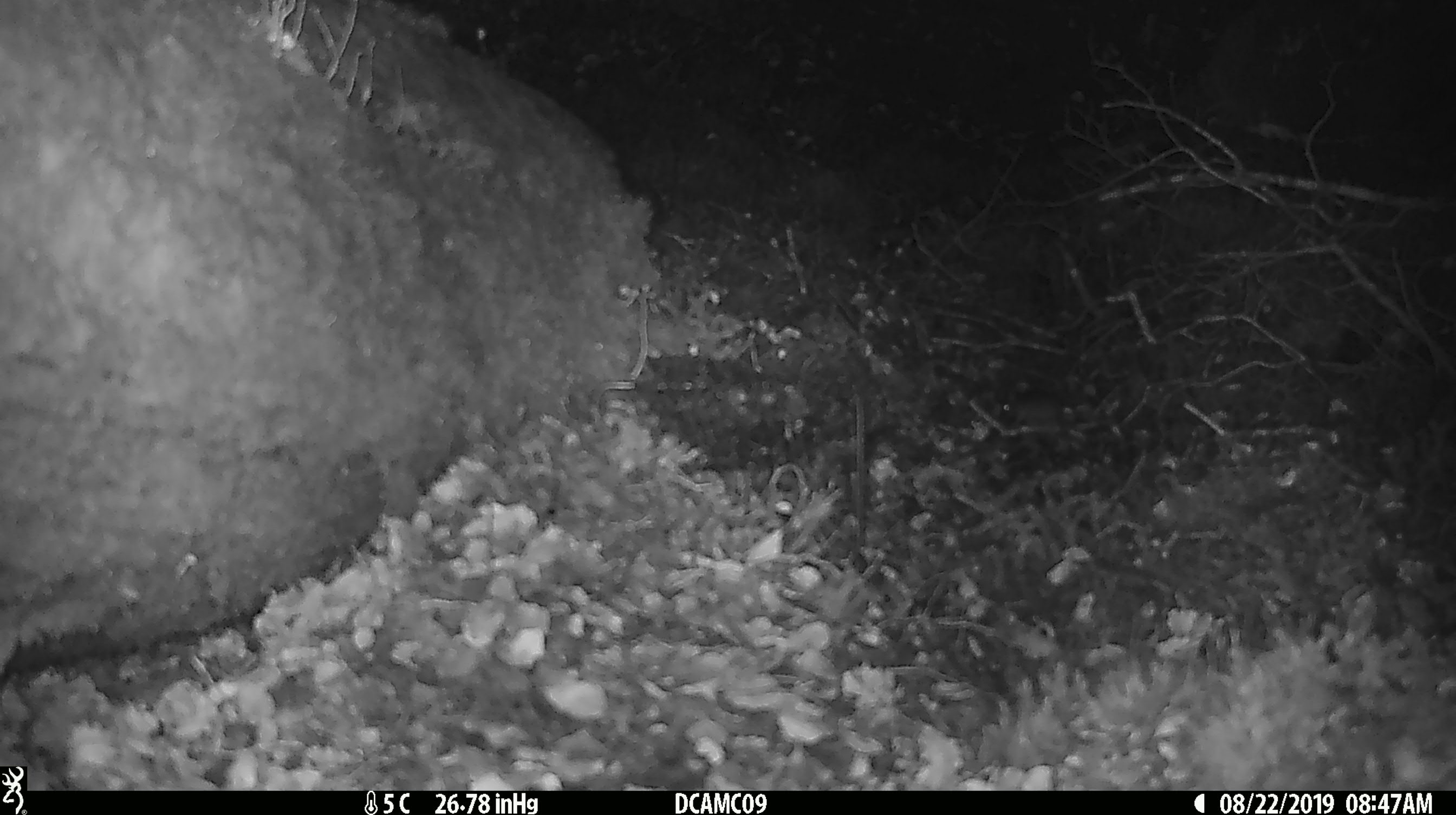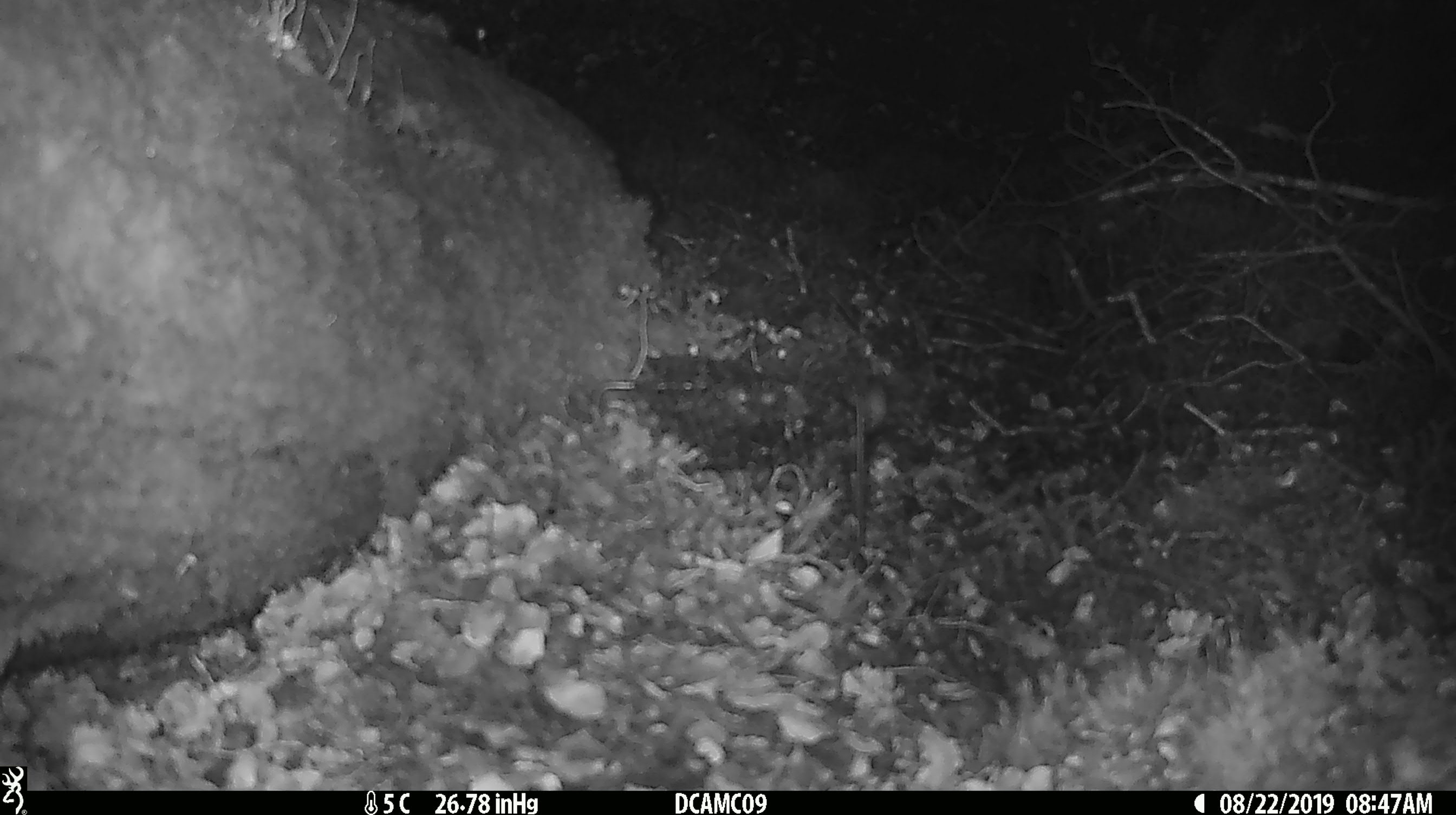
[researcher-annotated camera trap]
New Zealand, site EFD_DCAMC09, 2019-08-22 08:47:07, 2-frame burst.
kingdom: Animalia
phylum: Chordata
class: Mammalia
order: Rodentia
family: Muridae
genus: Mus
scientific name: Mus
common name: mouse